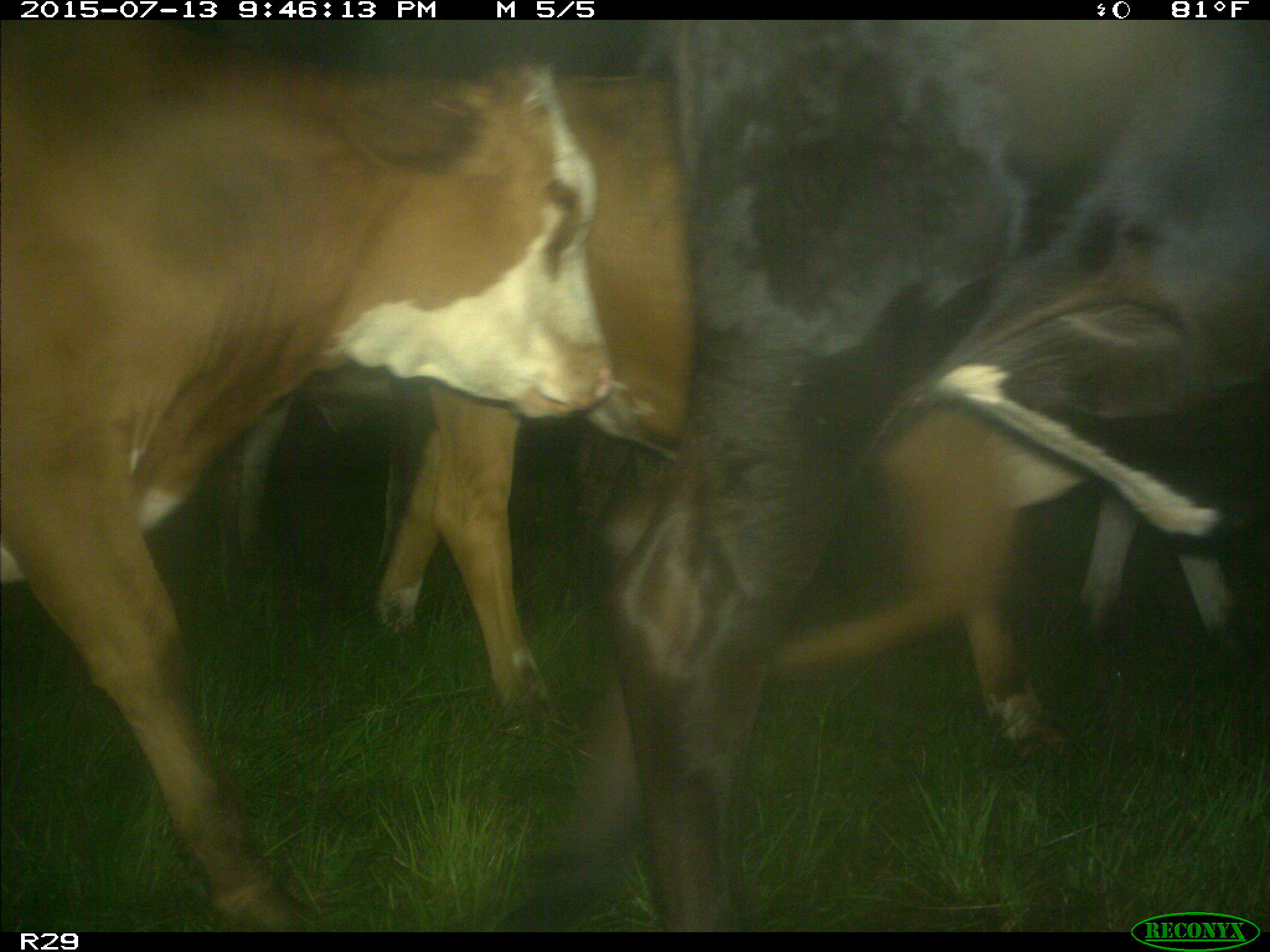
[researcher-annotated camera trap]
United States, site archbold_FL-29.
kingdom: Animalia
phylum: Chordata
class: Mammalia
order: Artiodactyla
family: Bovidae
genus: Bos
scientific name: Bos taurus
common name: domestic cow